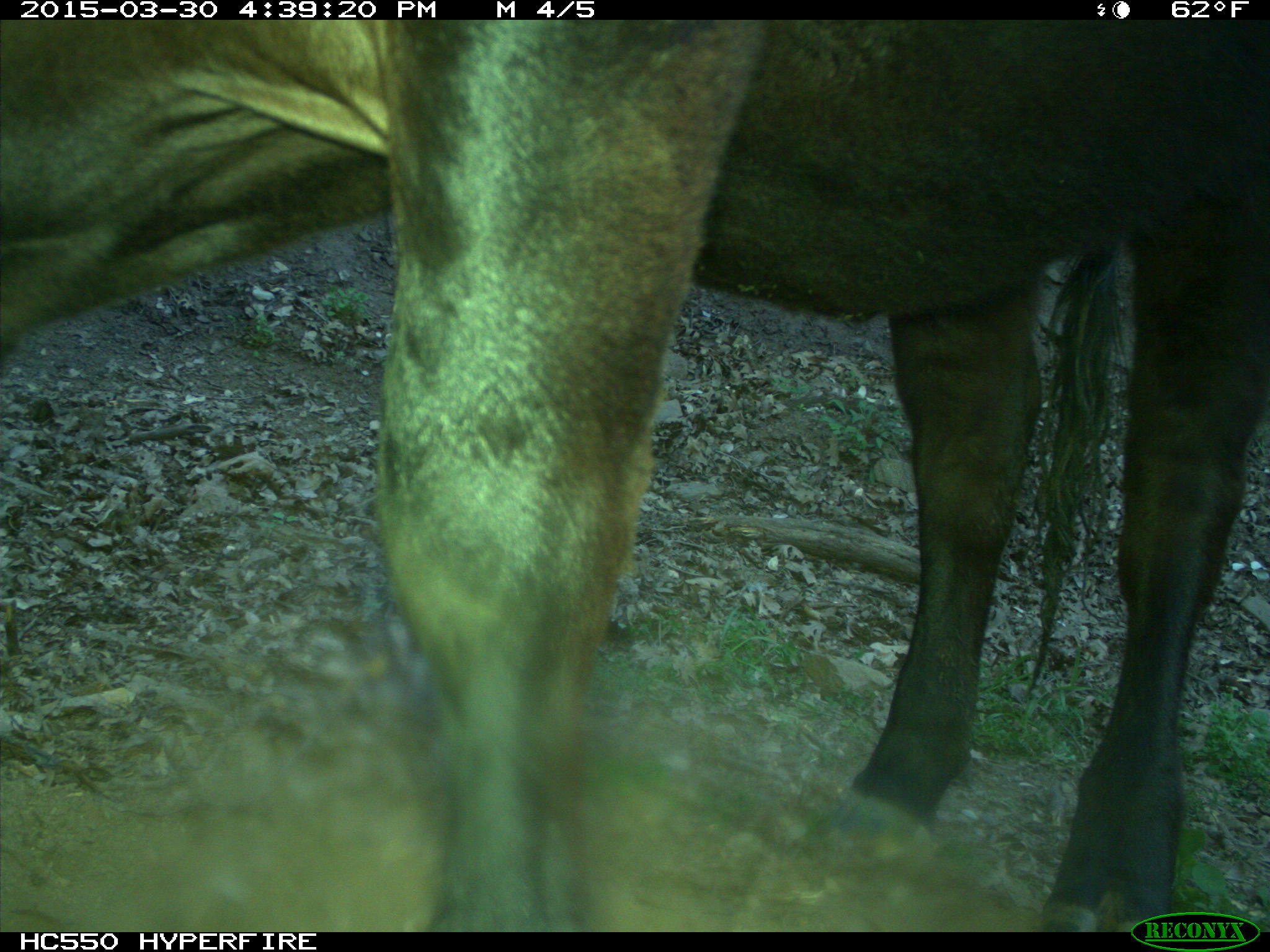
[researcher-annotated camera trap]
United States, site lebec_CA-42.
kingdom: Animalia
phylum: Chordata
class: Mammalia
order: Artiodactyla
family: Bovidae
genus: Bos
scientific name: Bos taurus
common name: domestic cow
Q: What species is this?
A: Bos taurus (domestic cow).